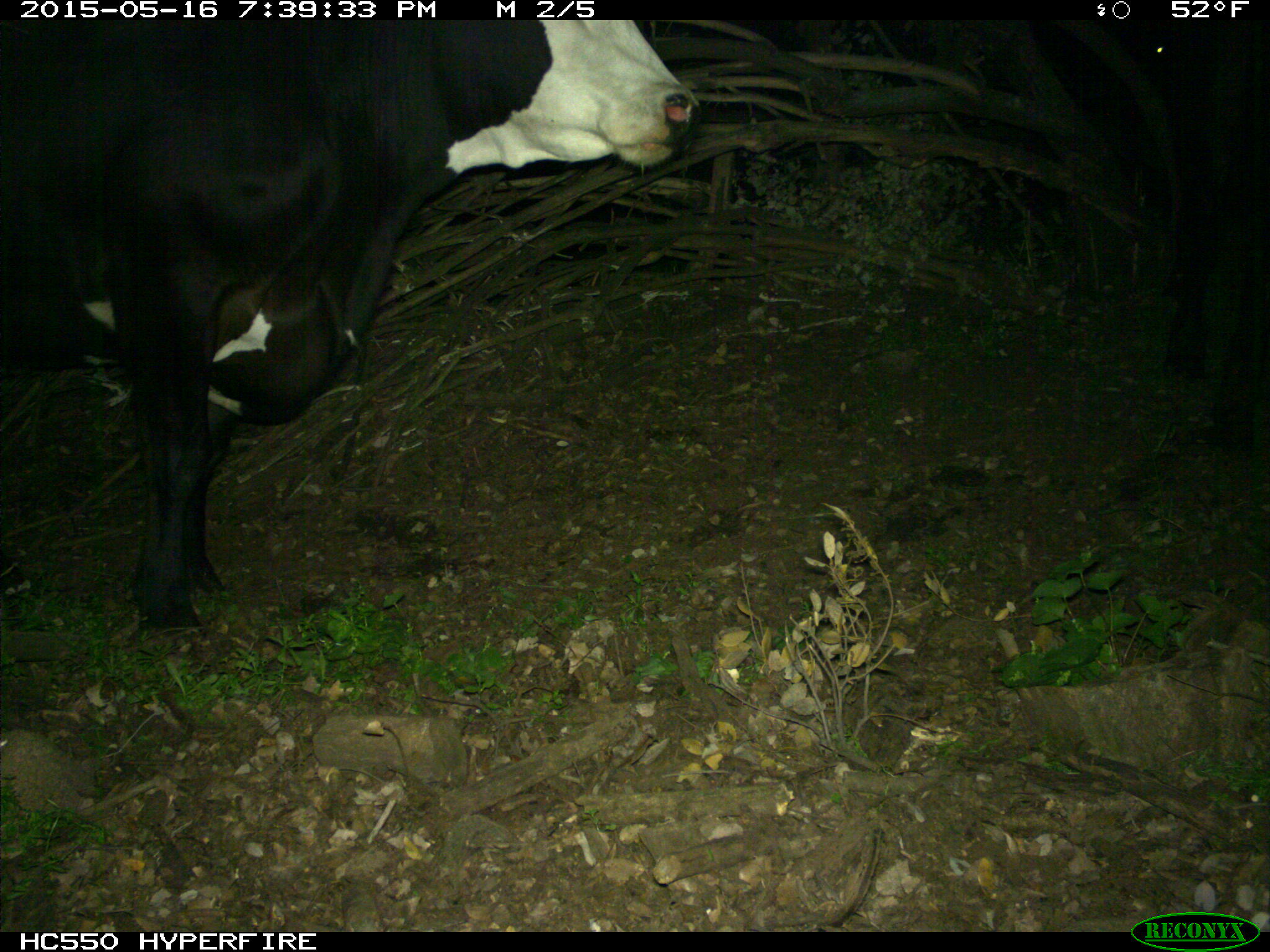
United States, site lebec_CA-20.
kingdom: Animalia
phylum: Chordata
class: Mammalia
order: Artiodactyla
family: Bovidae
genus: Bos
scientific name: Bos taurus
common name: domestic cow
Bos taurus (domestic cow).